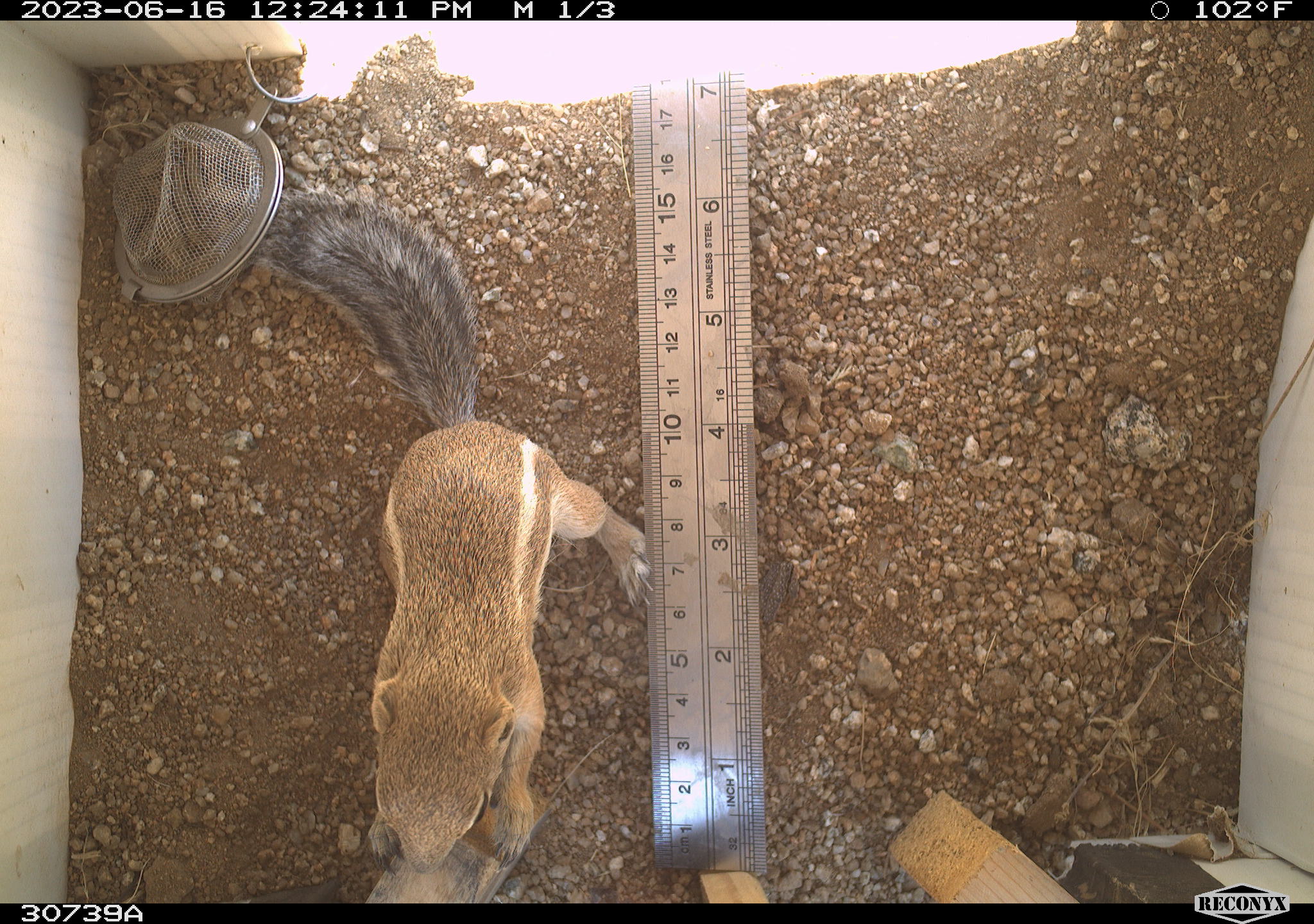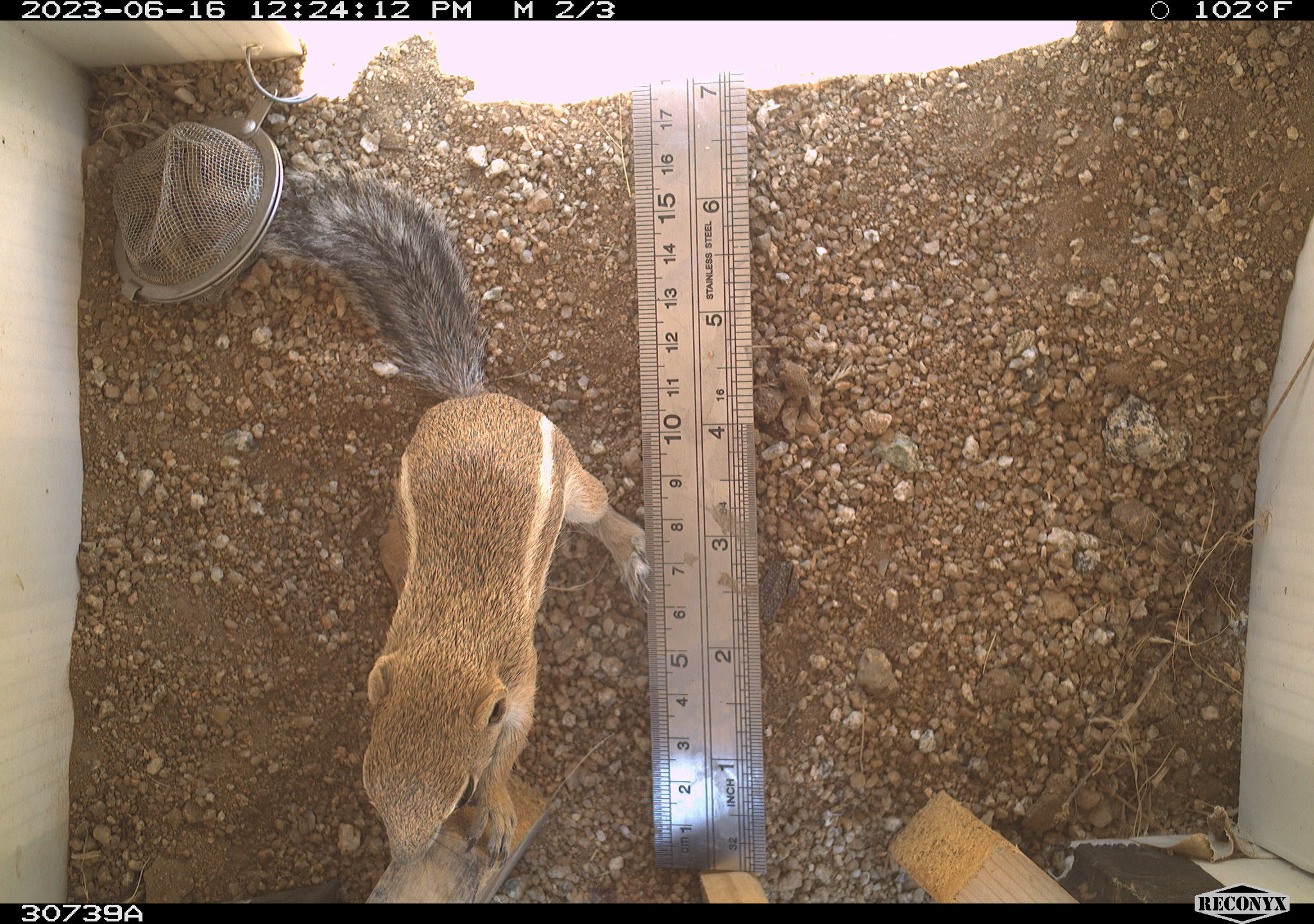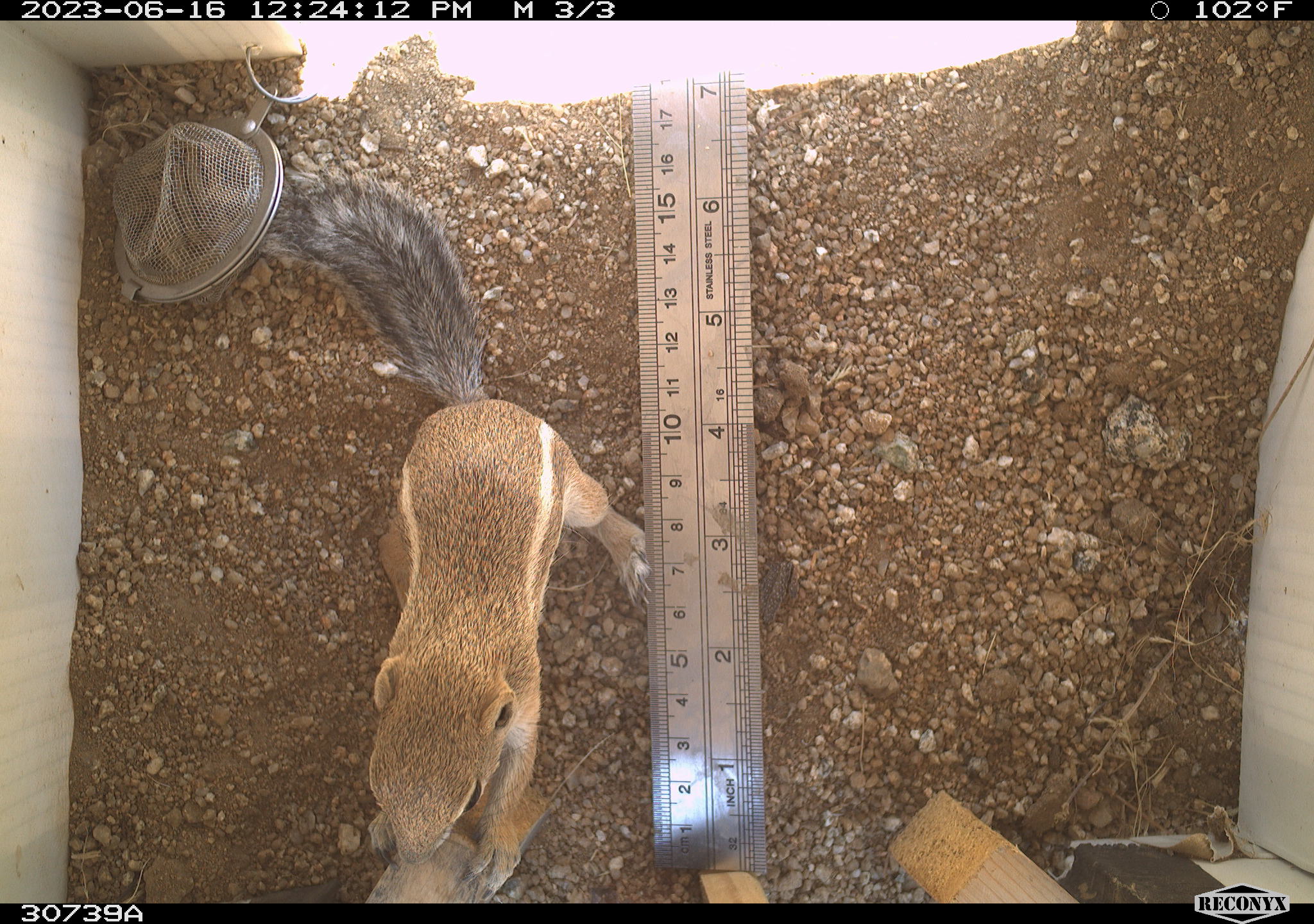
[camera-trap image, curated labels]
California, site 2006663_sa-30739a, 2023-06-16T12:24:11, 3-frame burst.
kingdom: Animalia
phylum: Chordata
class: Mammalia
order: Rodentia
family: Sciuridae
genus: Ammospermophilus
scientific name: Ammospermophilus leucurus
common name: white-tailed antelope squirrel